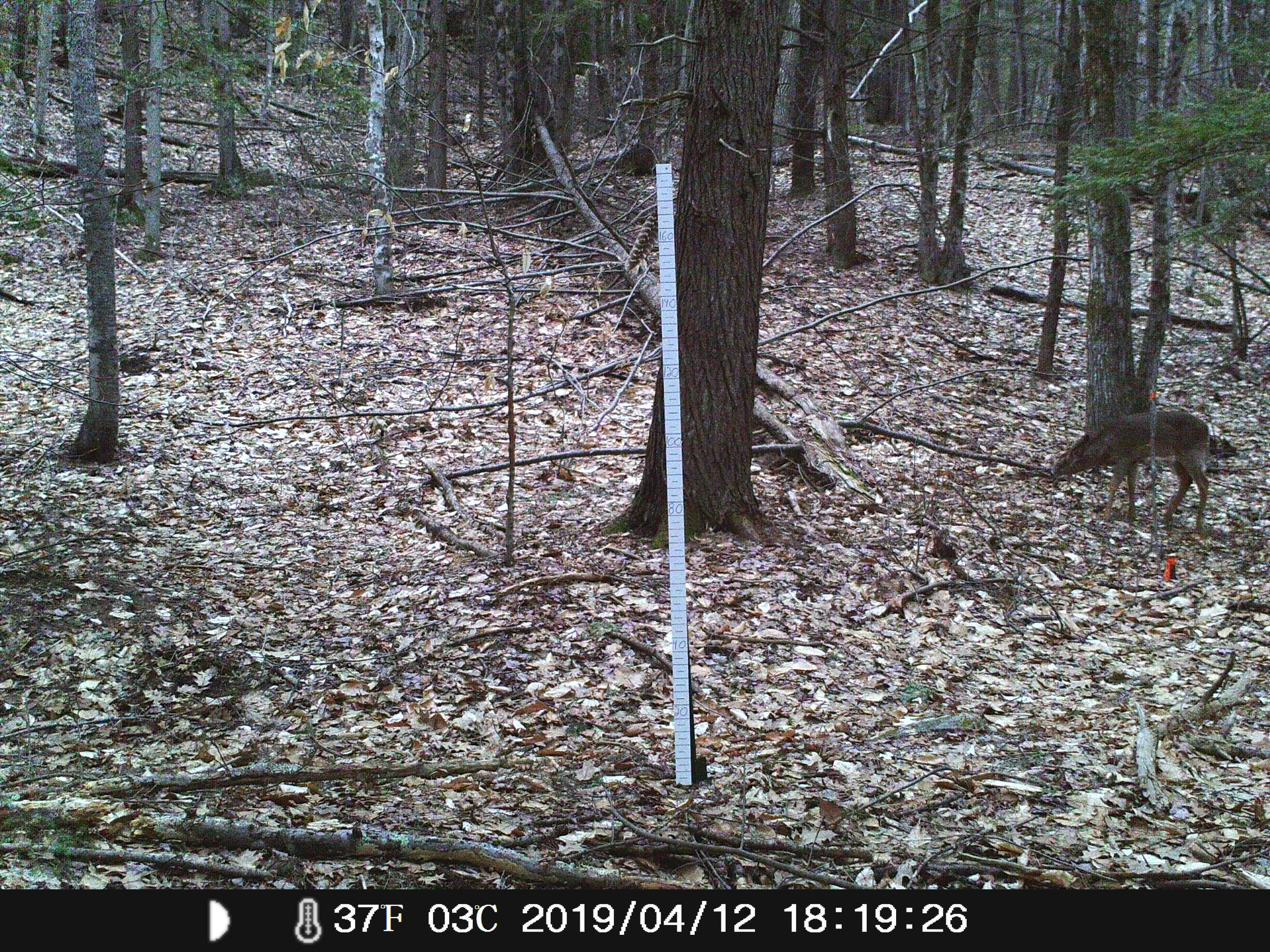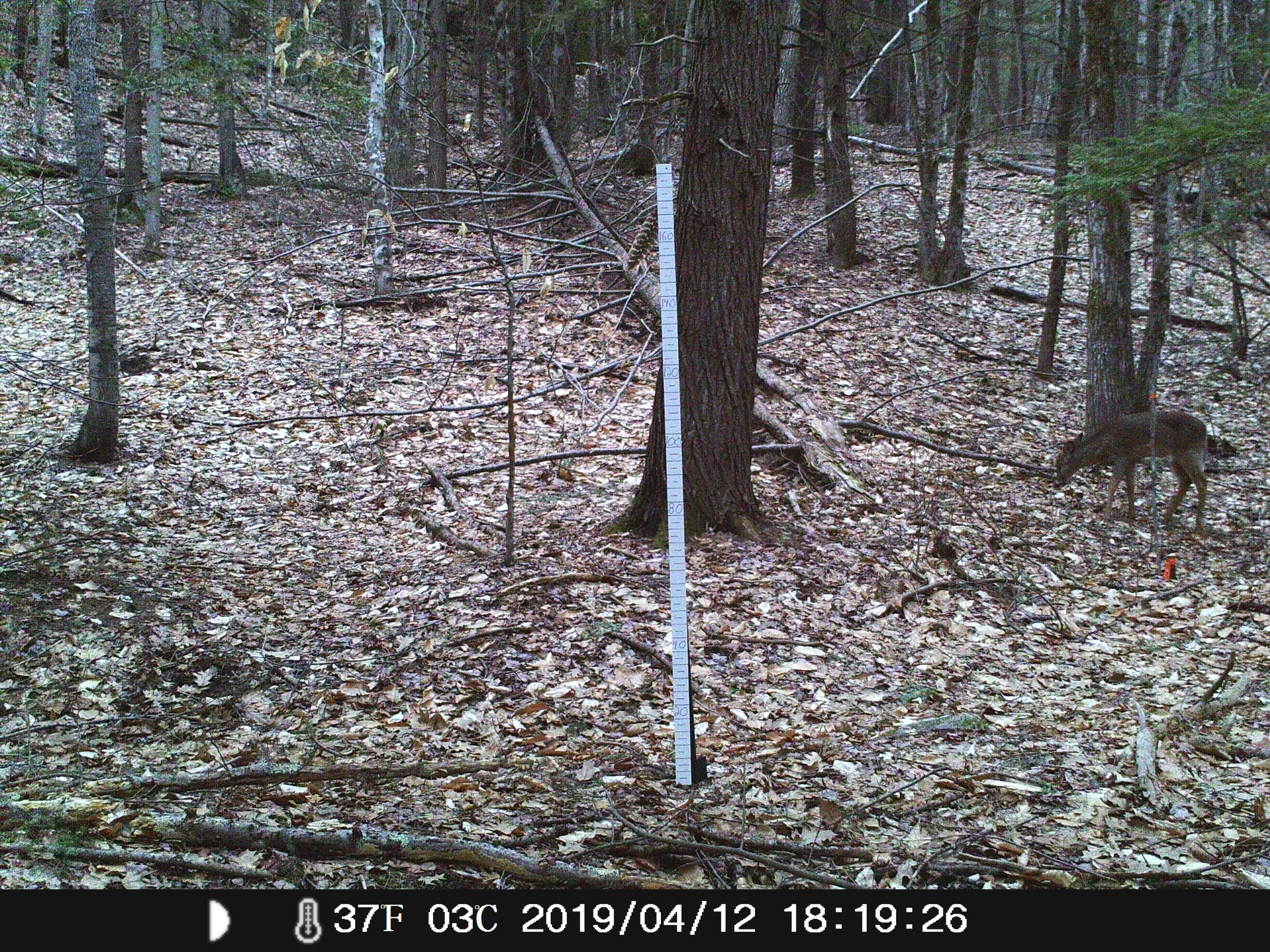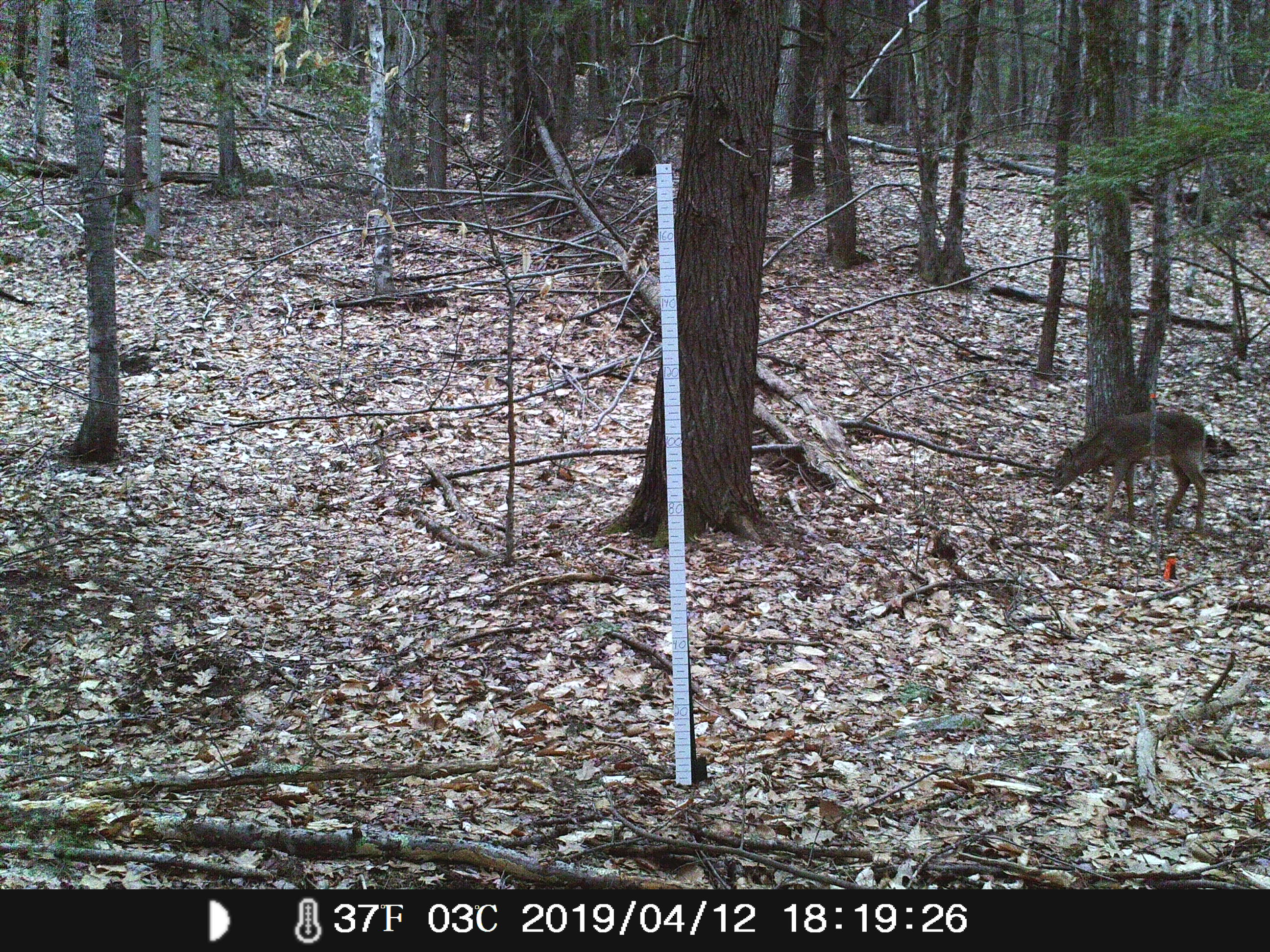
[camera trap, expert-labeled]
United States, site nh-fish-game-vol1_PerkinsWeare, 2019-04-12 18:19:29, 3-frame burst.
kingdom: Animalia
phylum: Chordata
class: Mammalia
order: Artiodactyla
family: Cervidae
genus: Odocoileus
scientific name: Odocoileus virginianus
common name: white-tailed deer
White-tailed deer (Odocoileus virginianus).